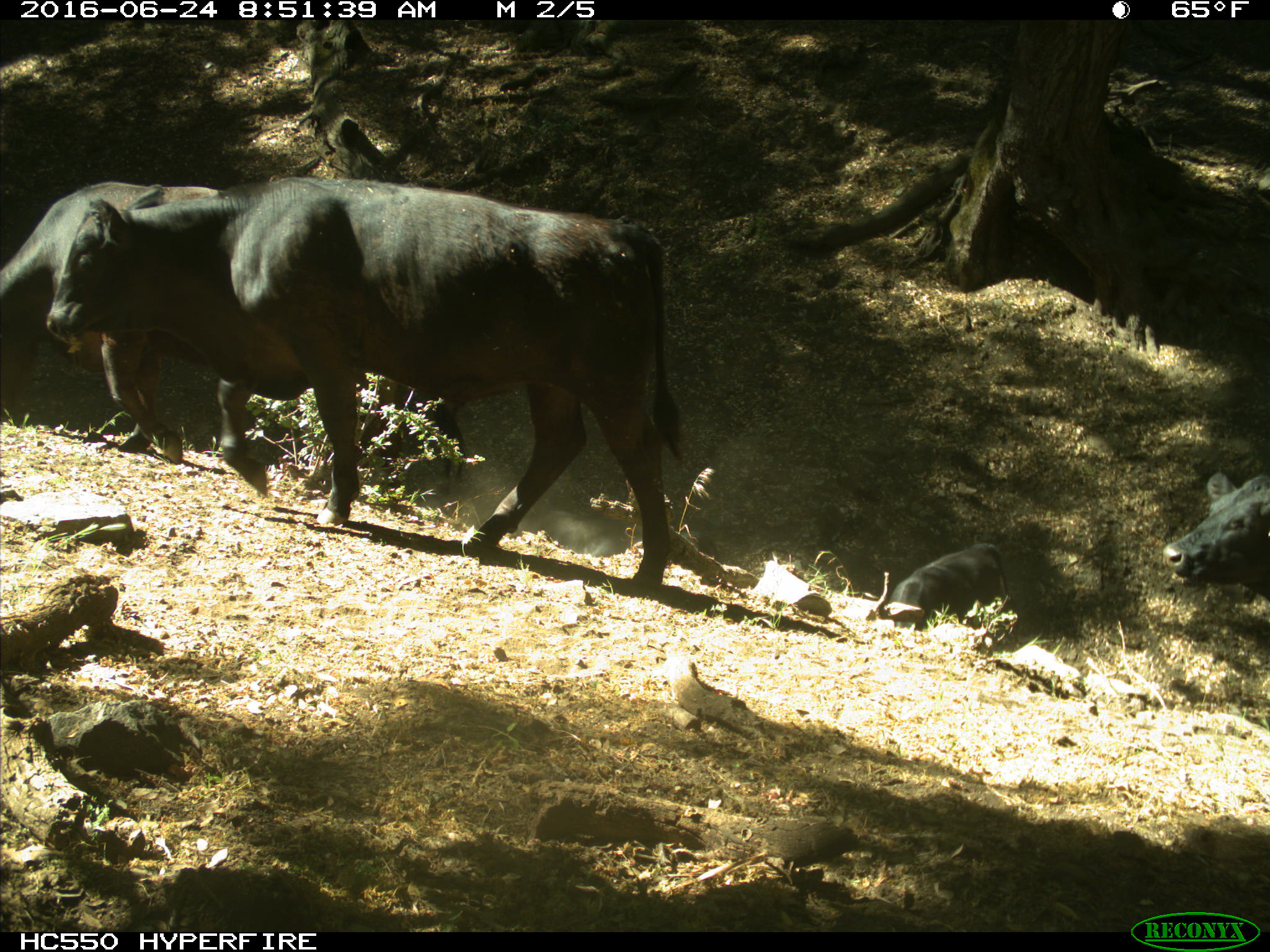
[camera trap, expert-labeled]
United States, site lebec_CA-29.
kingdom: Animalia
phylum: Chordata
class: Mammalia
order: Artiodactyla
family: Bovidae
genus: Bos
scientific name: Bos taurus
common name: domestic cow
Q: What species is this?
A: Bos taurus (domestic cow).